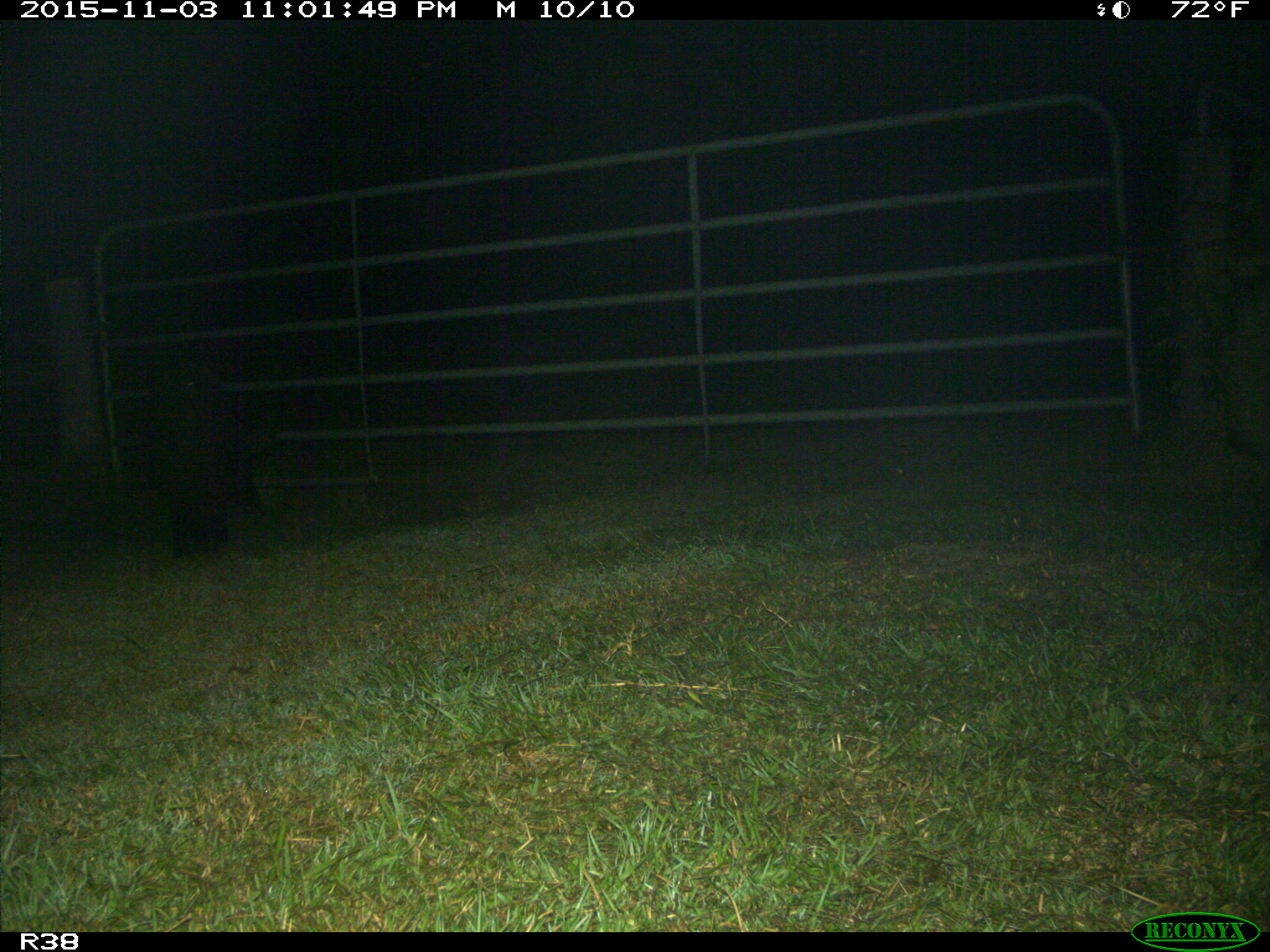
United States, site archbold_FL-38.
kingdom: Animalia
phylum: Chordata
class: Mammalia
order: Artiodactyla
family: Suidae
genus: Sus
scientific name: Sus scrofa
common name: wild boar